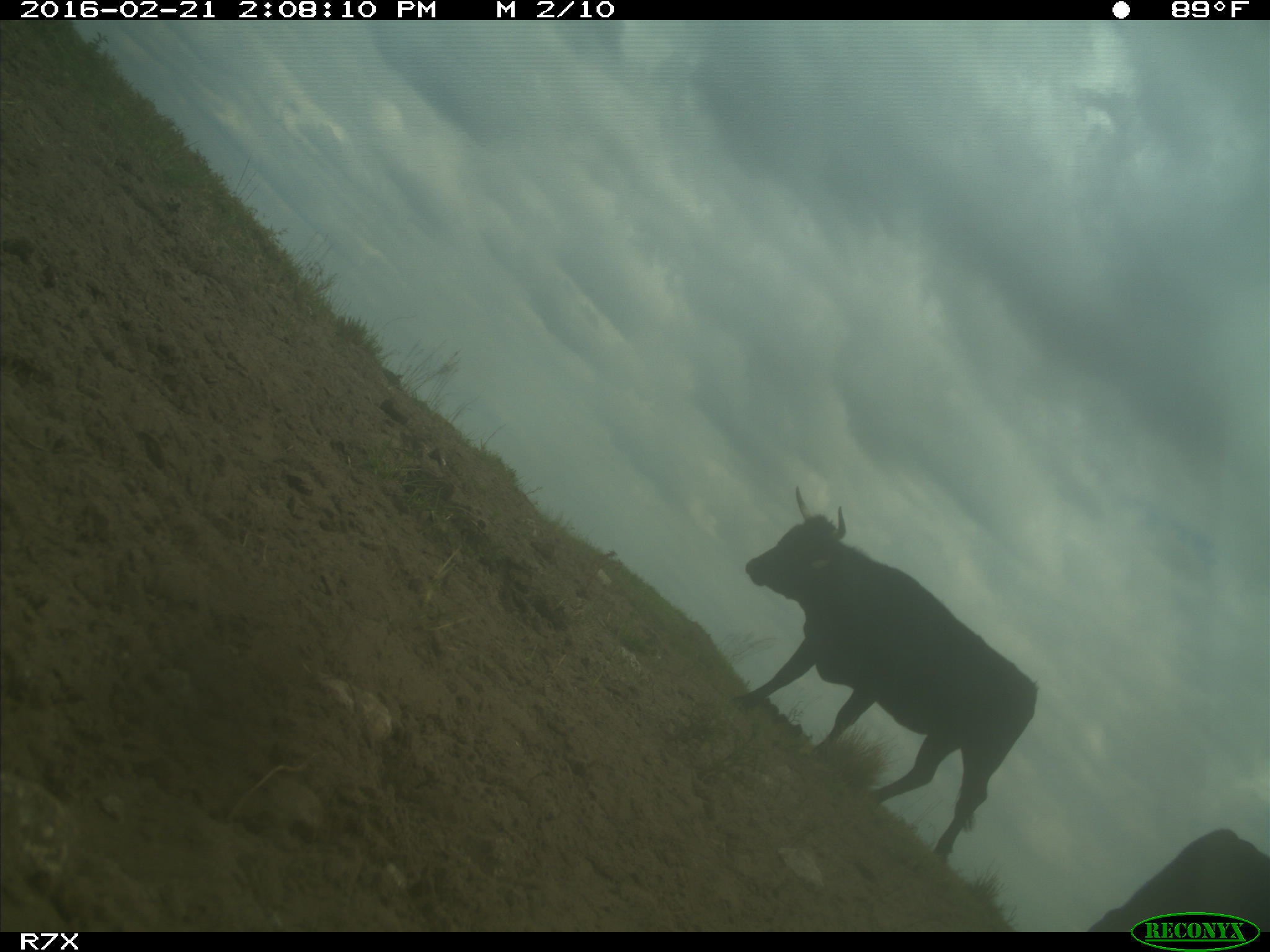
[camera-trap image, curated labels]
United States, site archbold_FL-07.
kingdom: Animalia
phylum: Chordata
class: Mammalia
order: Artiodactyla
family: Bovidae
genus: Bos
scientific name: Bos taurus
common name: domestic cow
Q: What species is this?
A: Bos taurus (domestic cow).